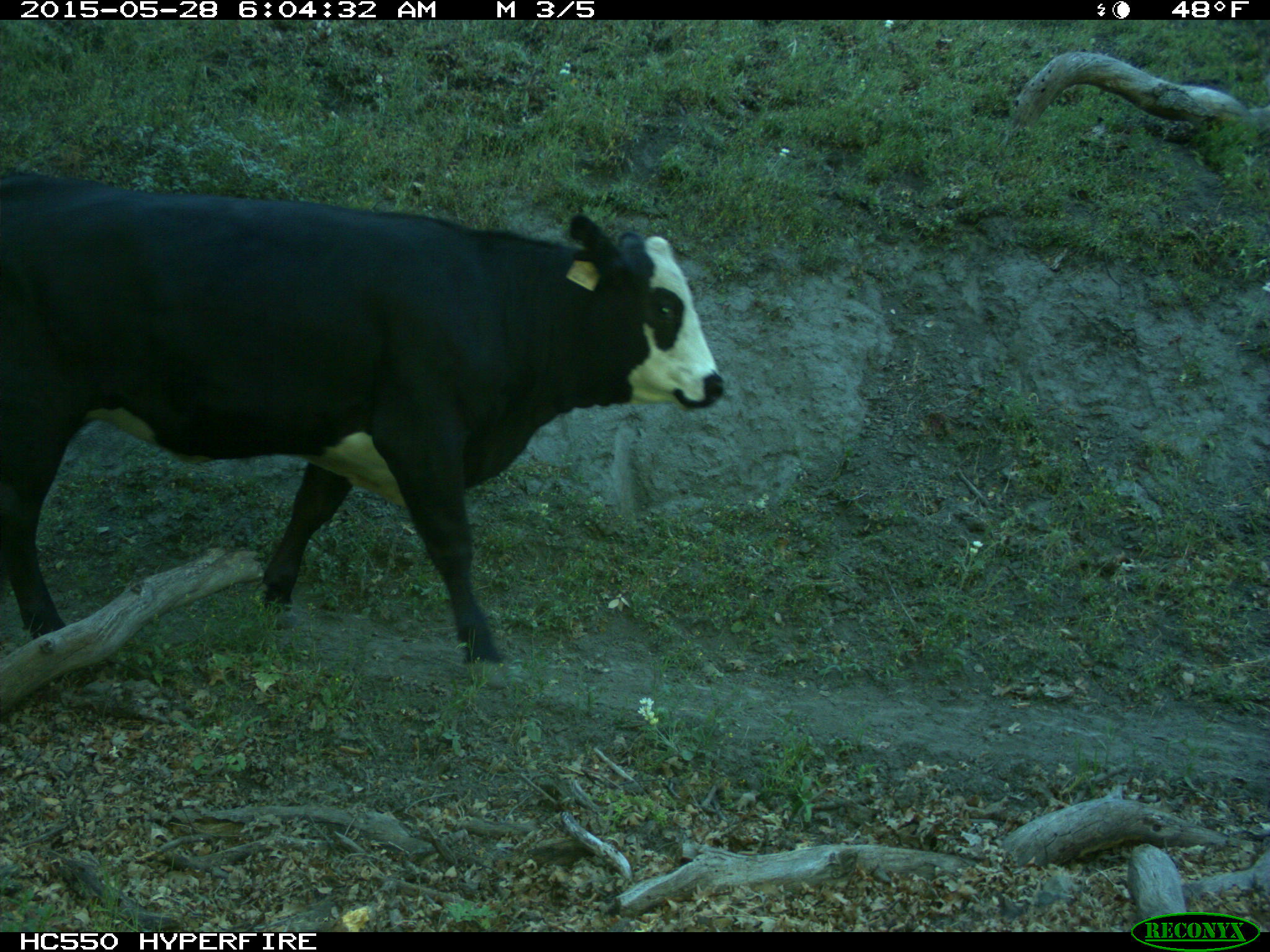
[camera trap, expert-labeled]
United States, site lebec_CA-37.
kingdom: Animalia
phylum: Chordata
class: Mammalia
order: Artiodactyla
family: Bovidae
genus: Bos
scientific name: Bos taurus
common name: domestic cow